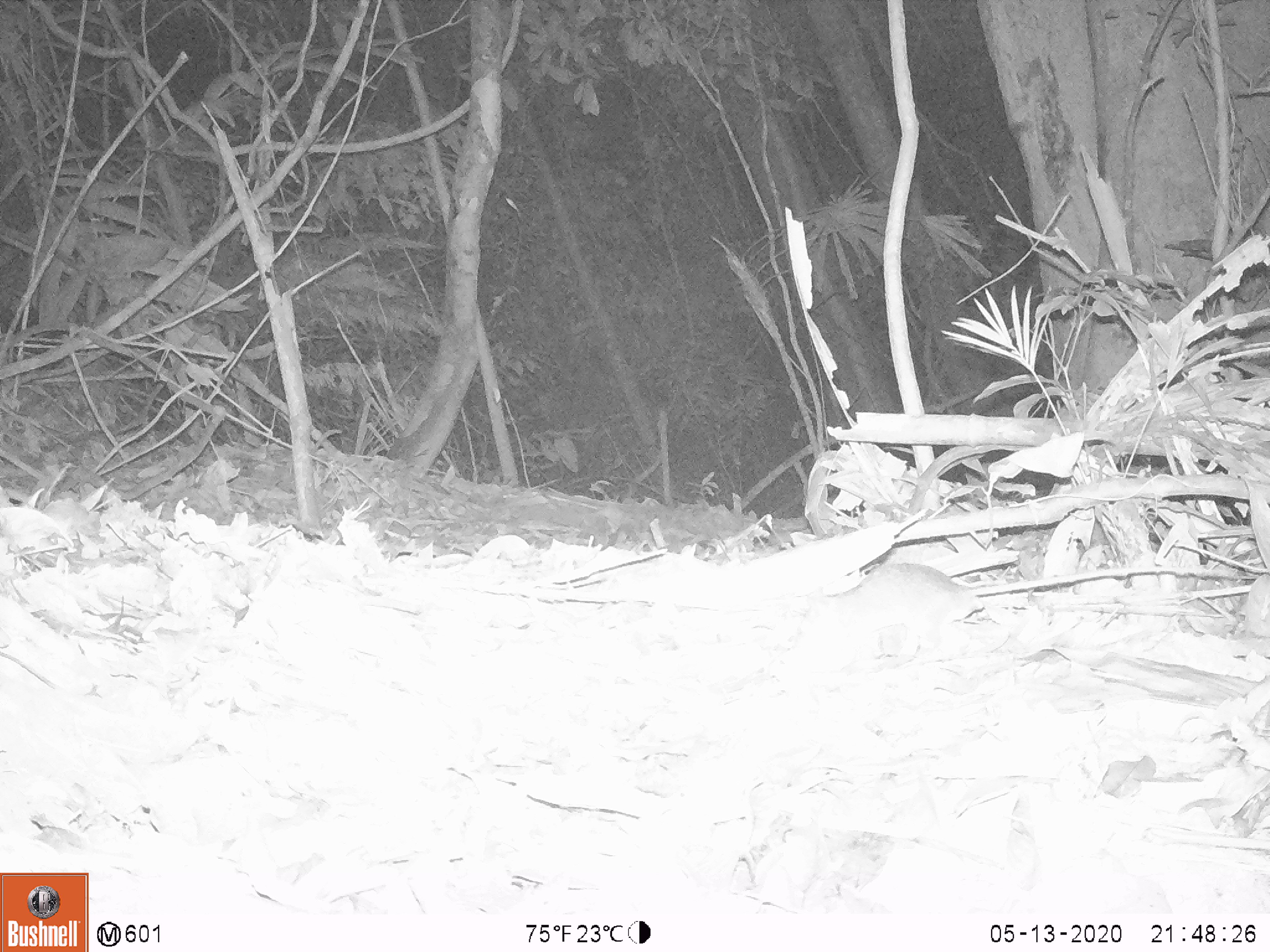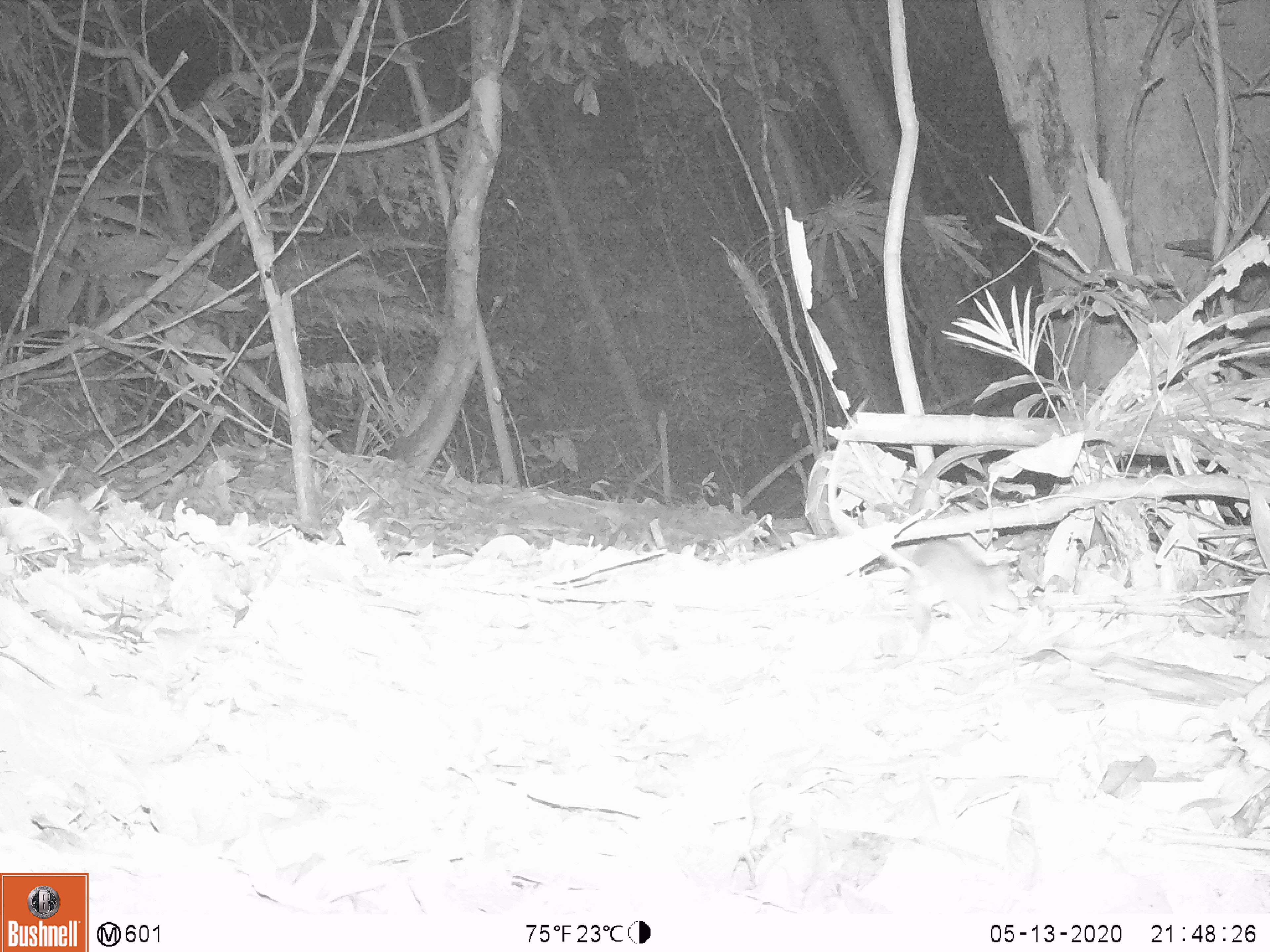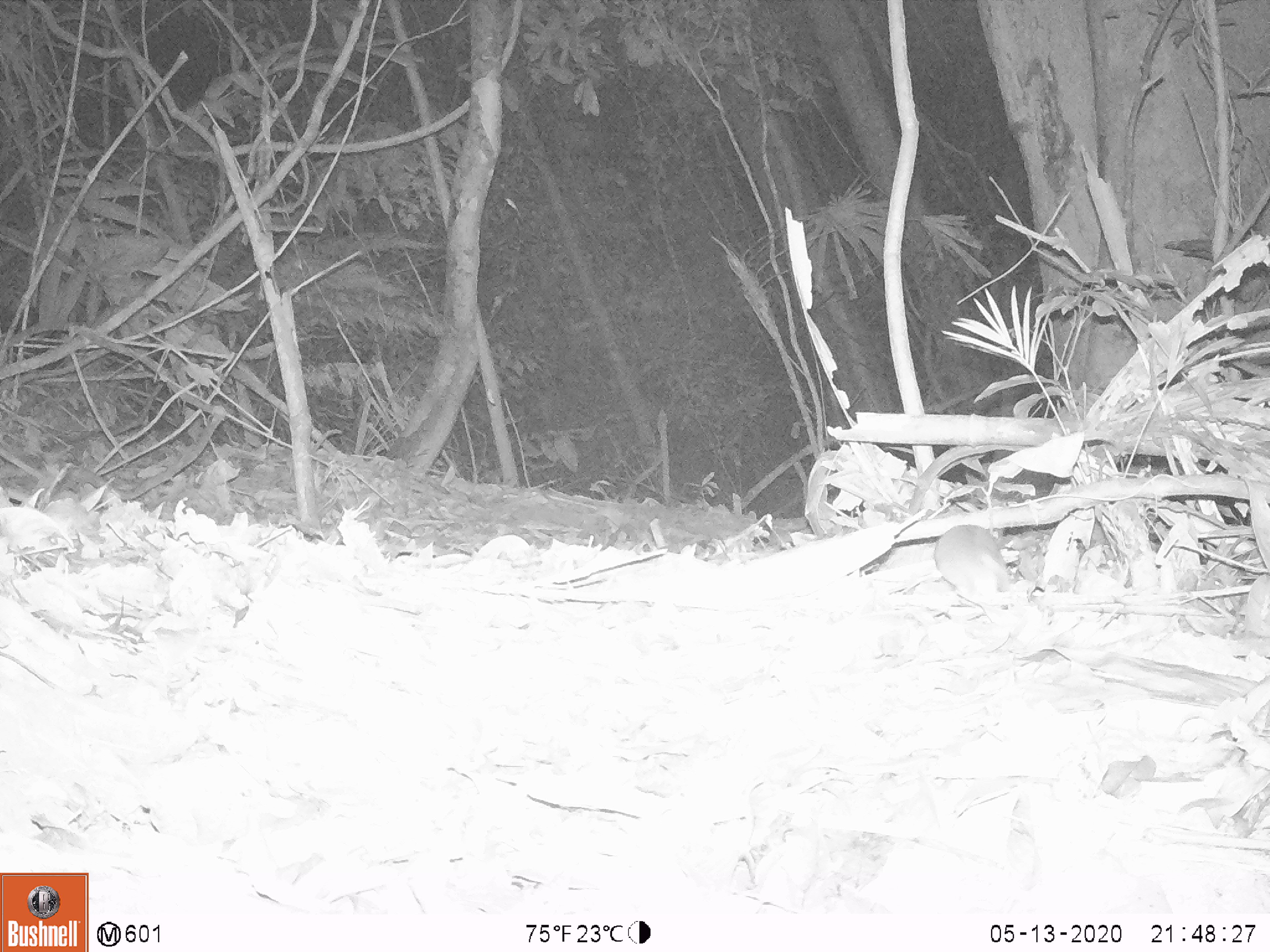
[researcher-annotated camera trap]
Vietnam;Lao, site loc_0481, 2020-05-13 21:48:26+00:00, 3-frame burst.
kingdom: Animalia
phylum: Chordata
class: Mammalia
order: Rodentia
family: Muridae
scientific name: Muridae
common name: old-world mice and rats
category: unidentified murid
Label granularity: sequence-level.